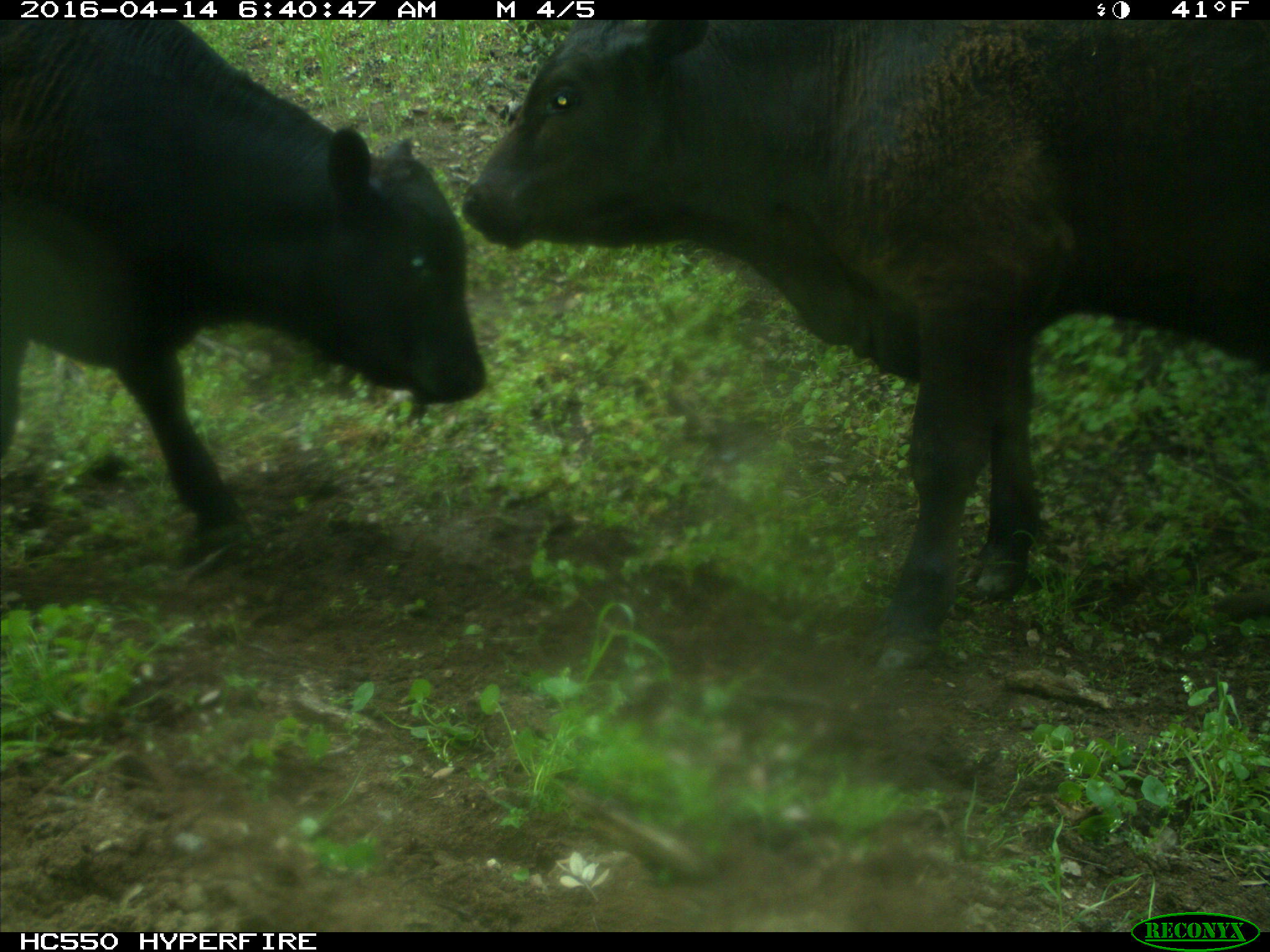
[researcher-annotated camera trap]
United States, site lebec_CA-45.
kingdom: Animalia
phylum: Chordata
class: Mammalia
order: Artiodactyla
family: Bovidae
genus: Bos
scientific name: Bos taurus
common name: domestic cow